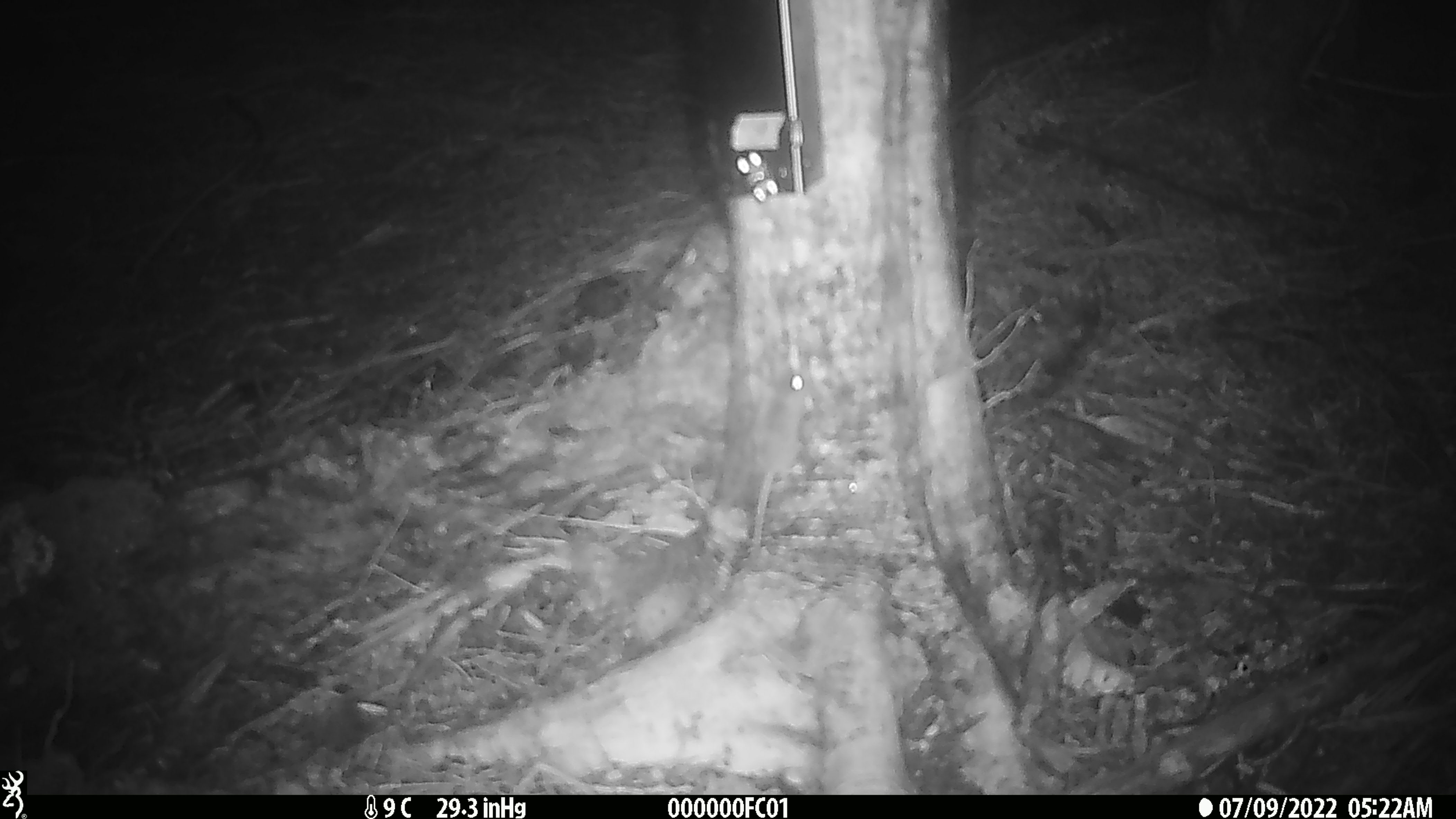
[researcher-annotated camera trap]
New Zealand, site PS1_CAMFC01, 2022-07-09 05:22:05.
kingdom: Animalia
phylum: Chordata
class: Mammalia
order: Rodentia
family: Muridae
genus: Mus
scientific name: Mus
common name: mouse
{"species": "mouse (Mus)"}